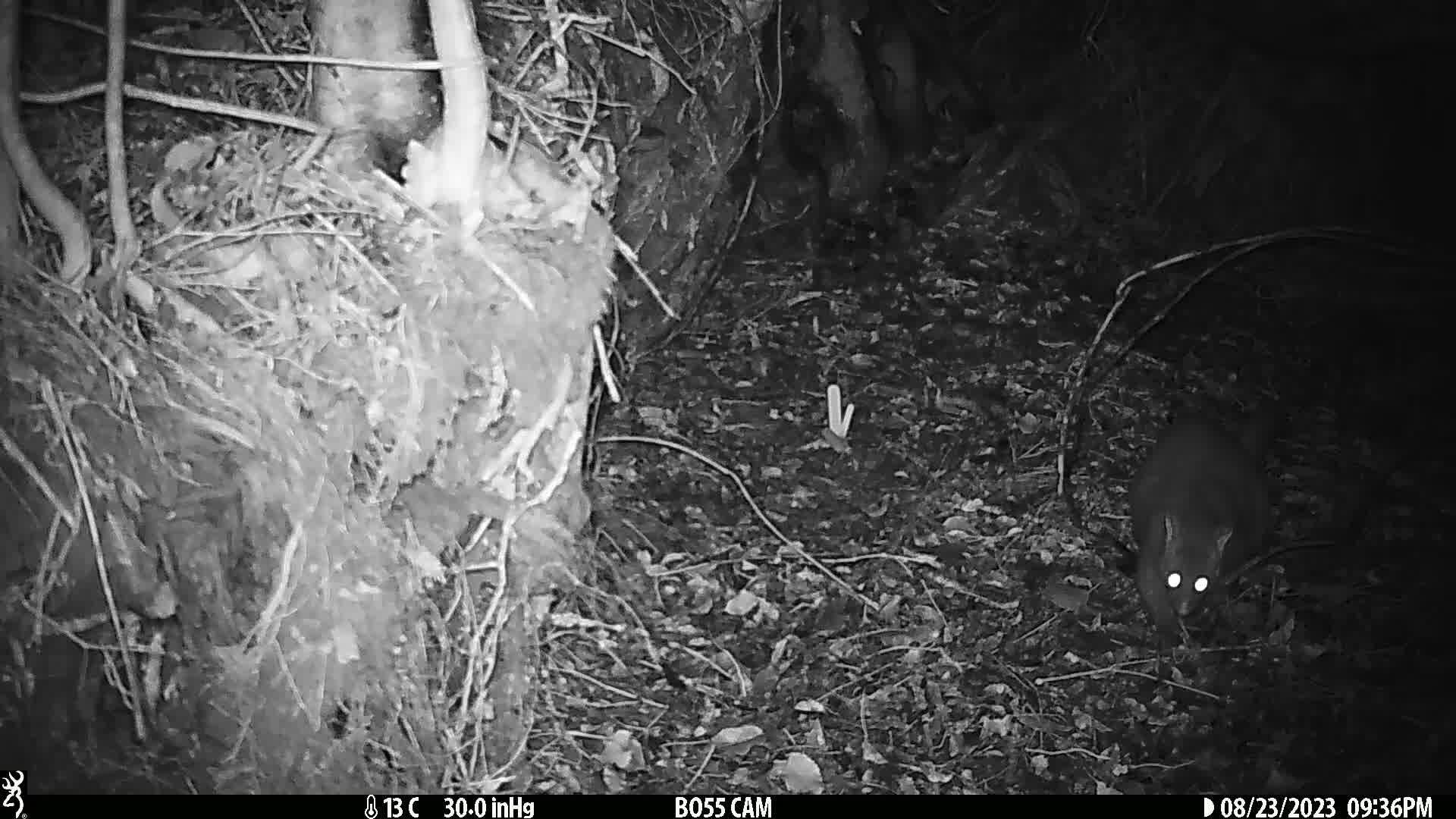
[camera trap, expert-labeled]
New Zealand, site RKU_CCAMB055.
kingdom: Animalia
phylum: Chordata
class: Mammalia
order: Diprotodontia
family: Phalangeridae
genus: Trichosurus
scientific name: Trichosurus vulpecula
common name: common brushtail possum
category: possum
Possum (common brushtail possum) (Trichosurus vulpecula).